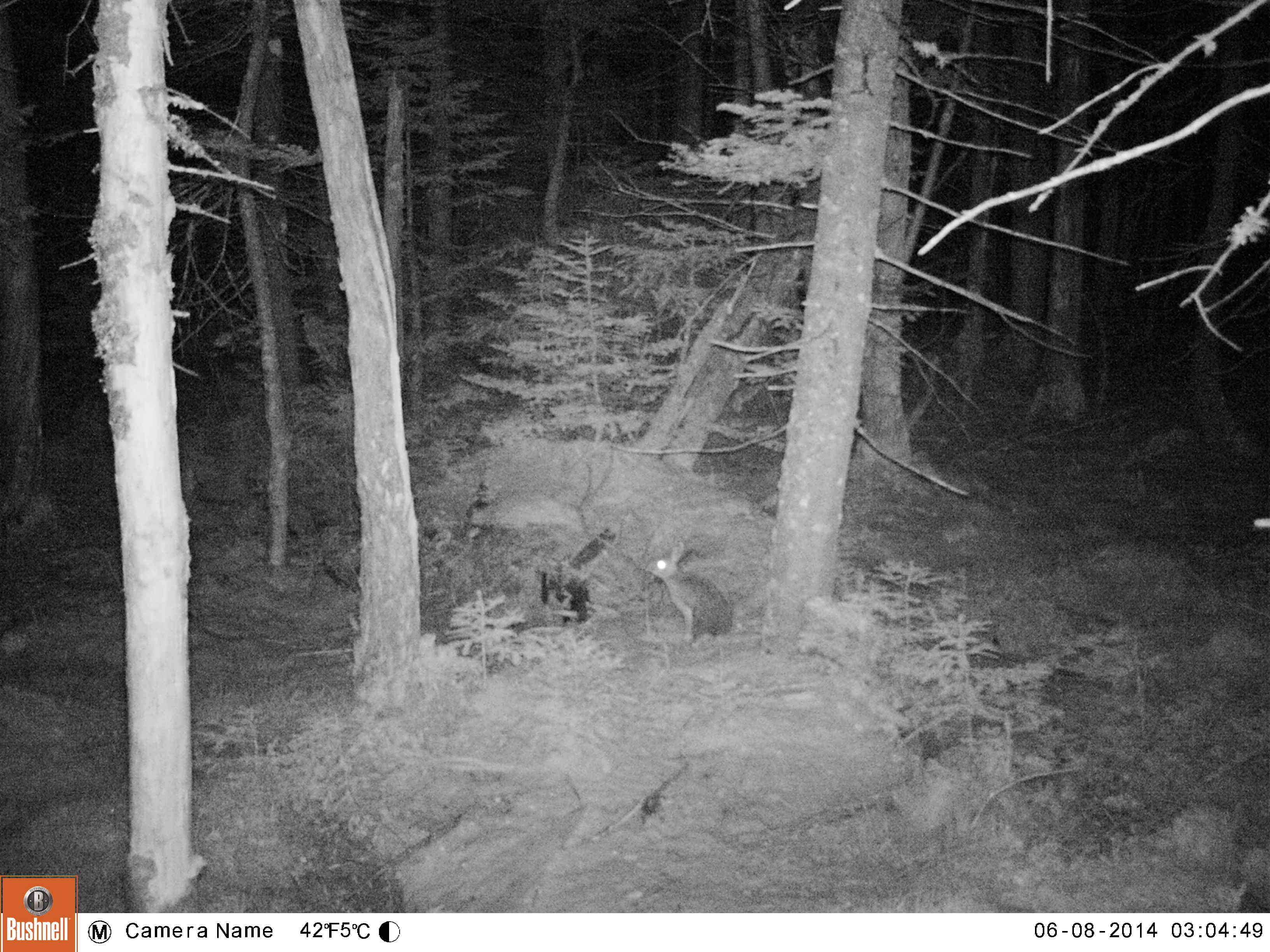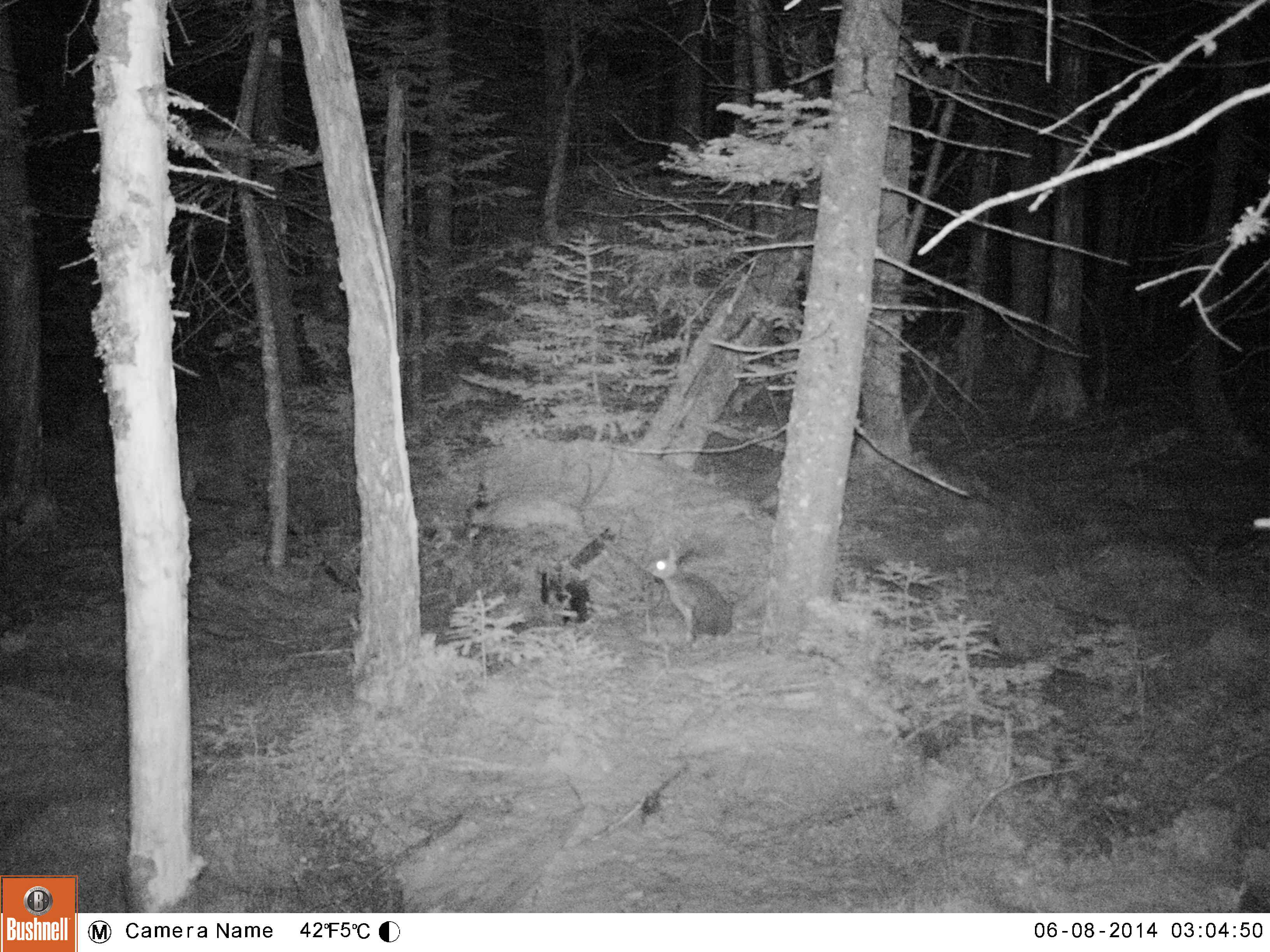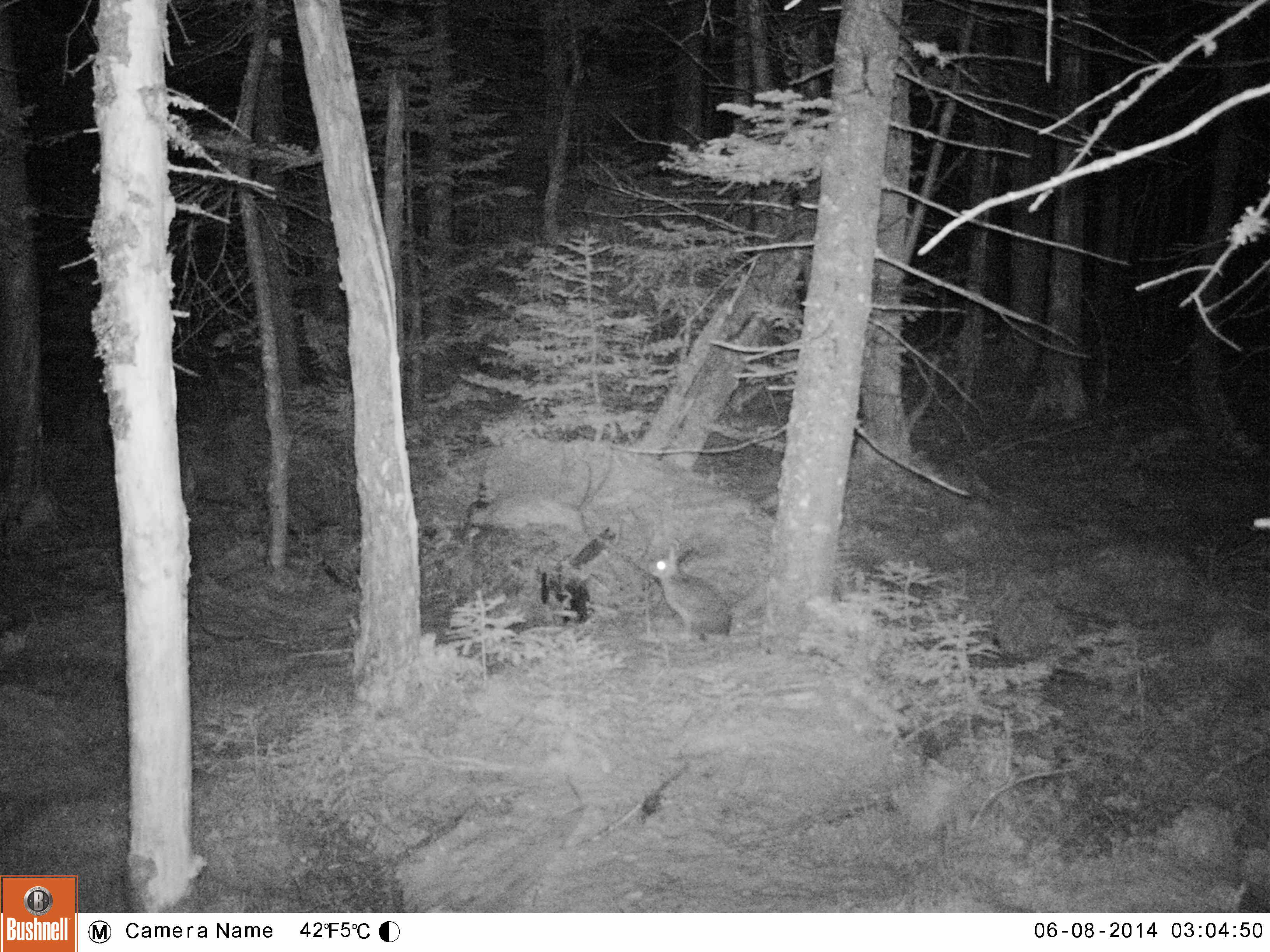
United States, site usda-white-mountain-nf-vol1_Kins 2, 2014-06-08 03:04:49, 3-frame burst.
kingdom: Animalia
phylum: Chordata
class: Mammalia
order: Lagomorpha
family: Leporidae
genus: Lepus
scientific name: Lepus americanus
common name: snowshoe hare